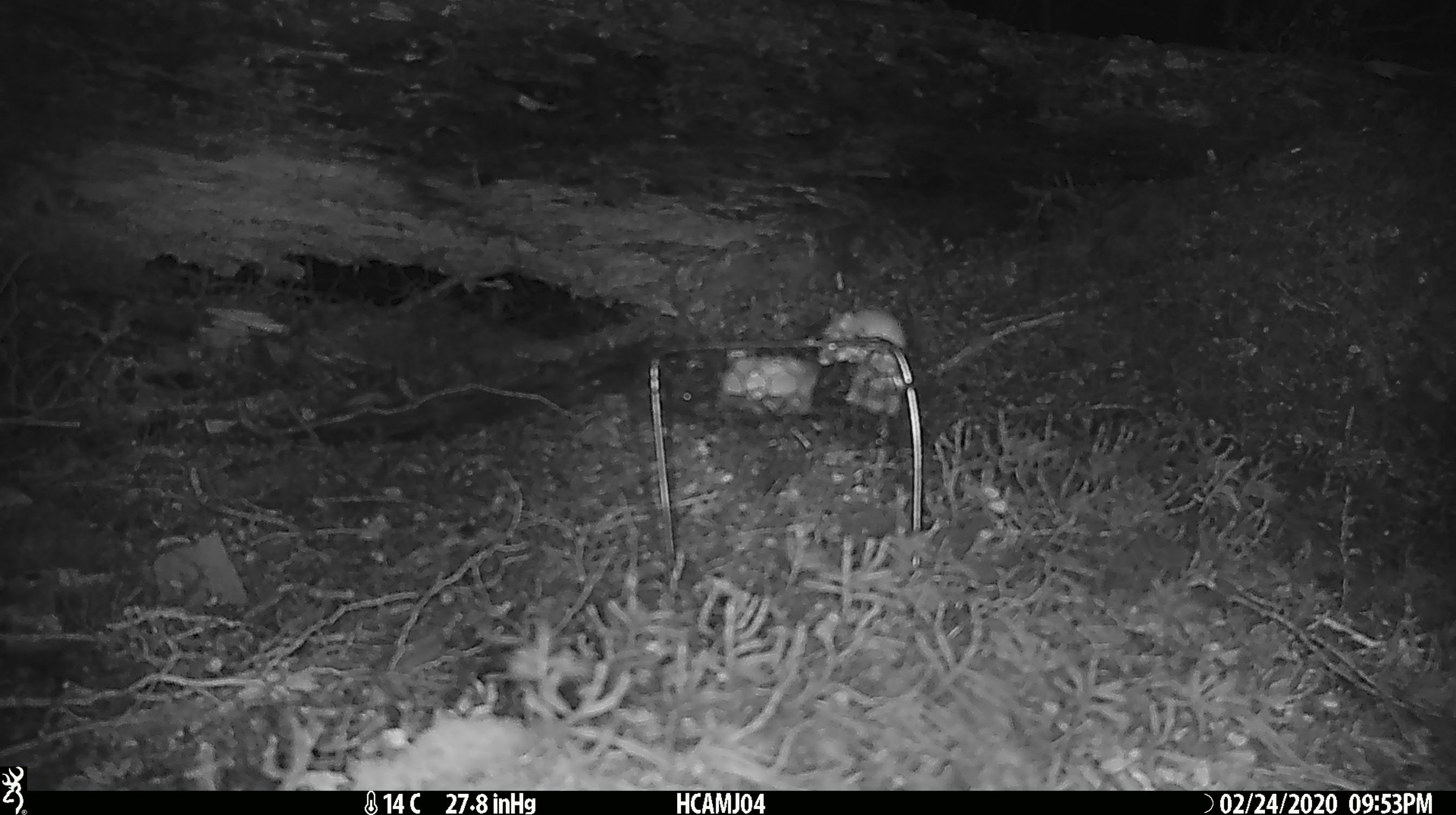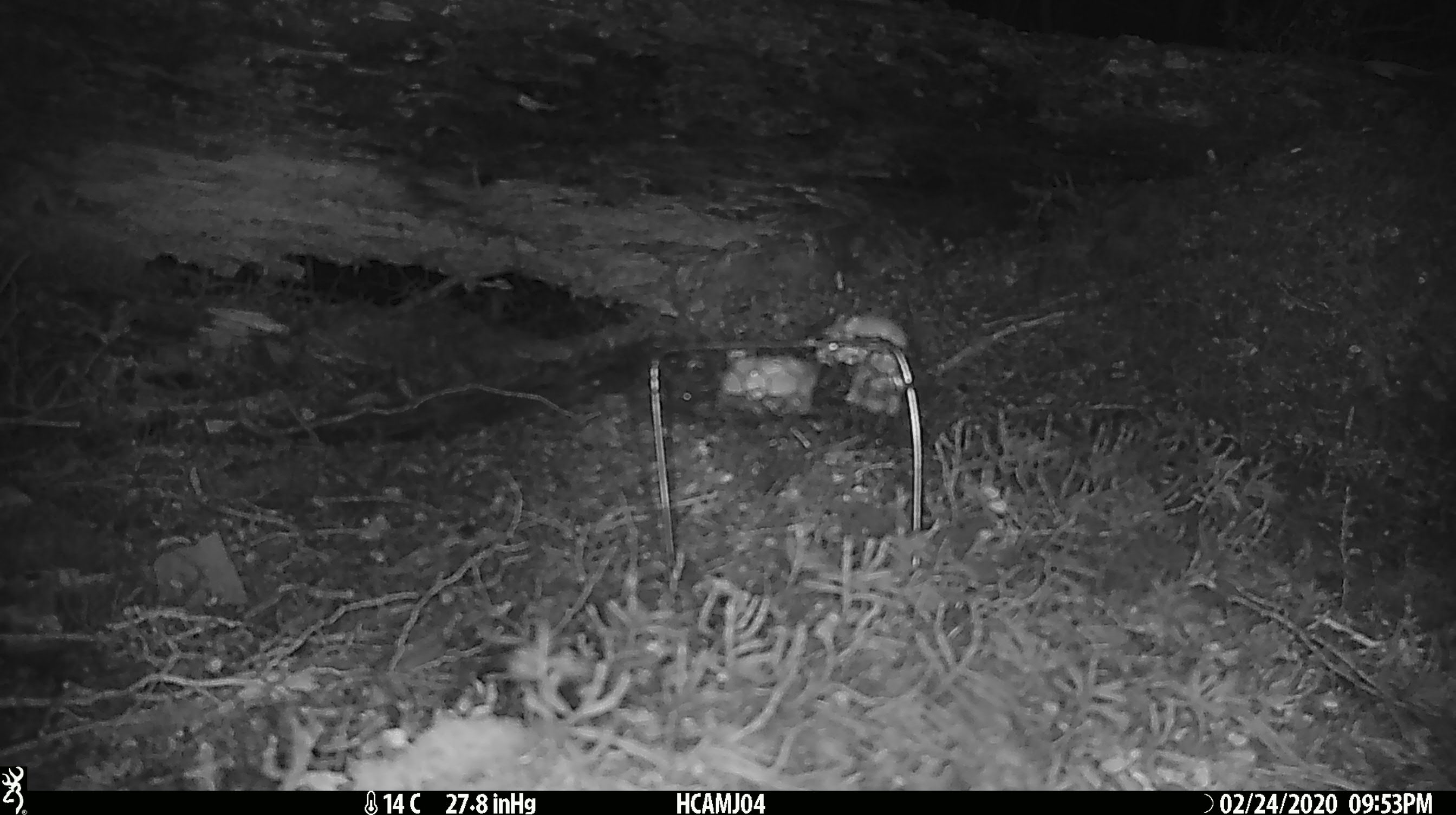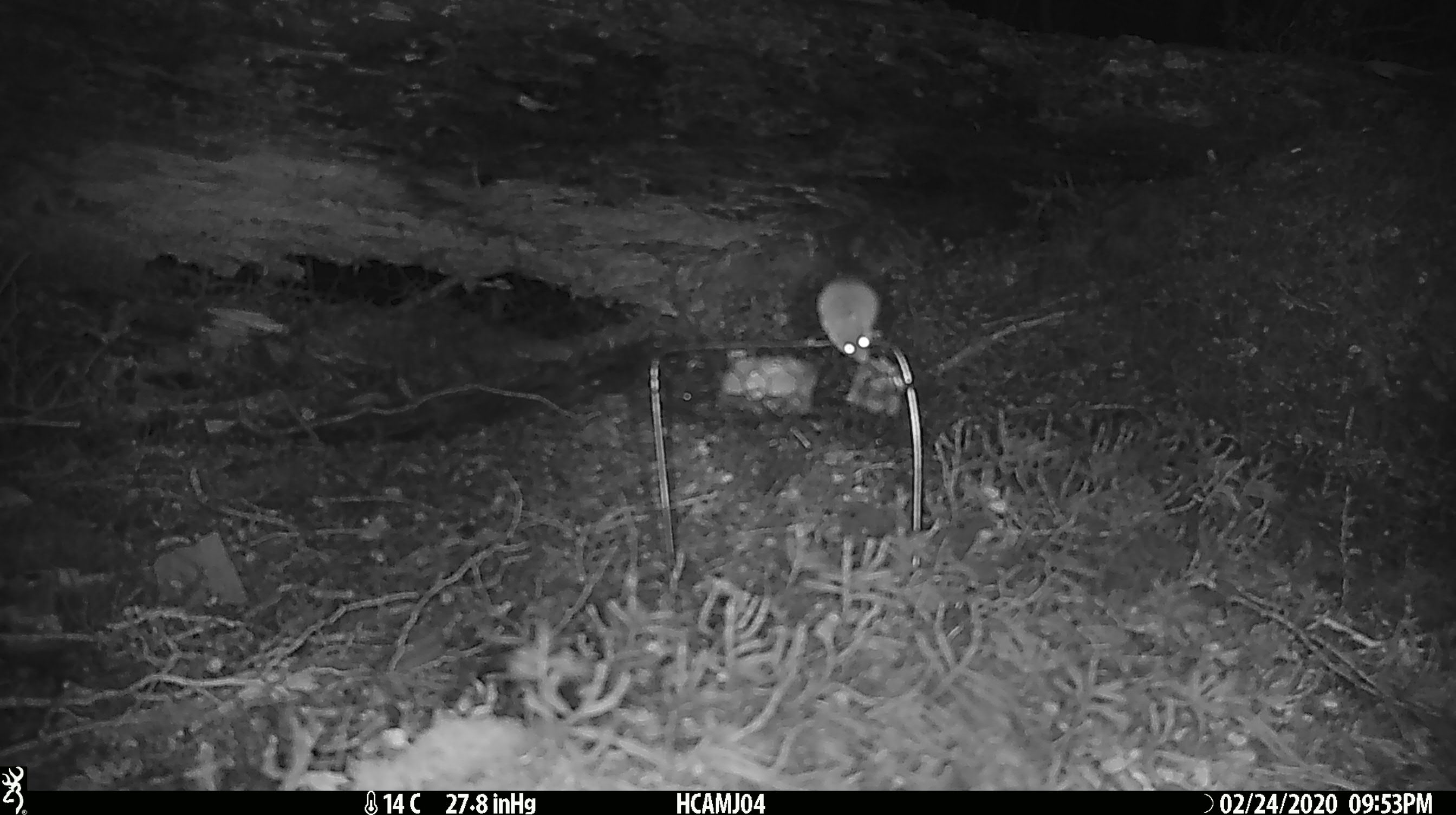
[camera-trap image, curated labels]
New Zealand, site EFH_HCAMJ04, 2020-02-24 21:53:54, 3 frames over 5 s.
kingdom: Animalia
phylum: Chordata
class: Mammalia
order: Rodentia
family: Muridae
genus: Mus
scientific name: Mus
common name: mouse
Mouse (Mus).